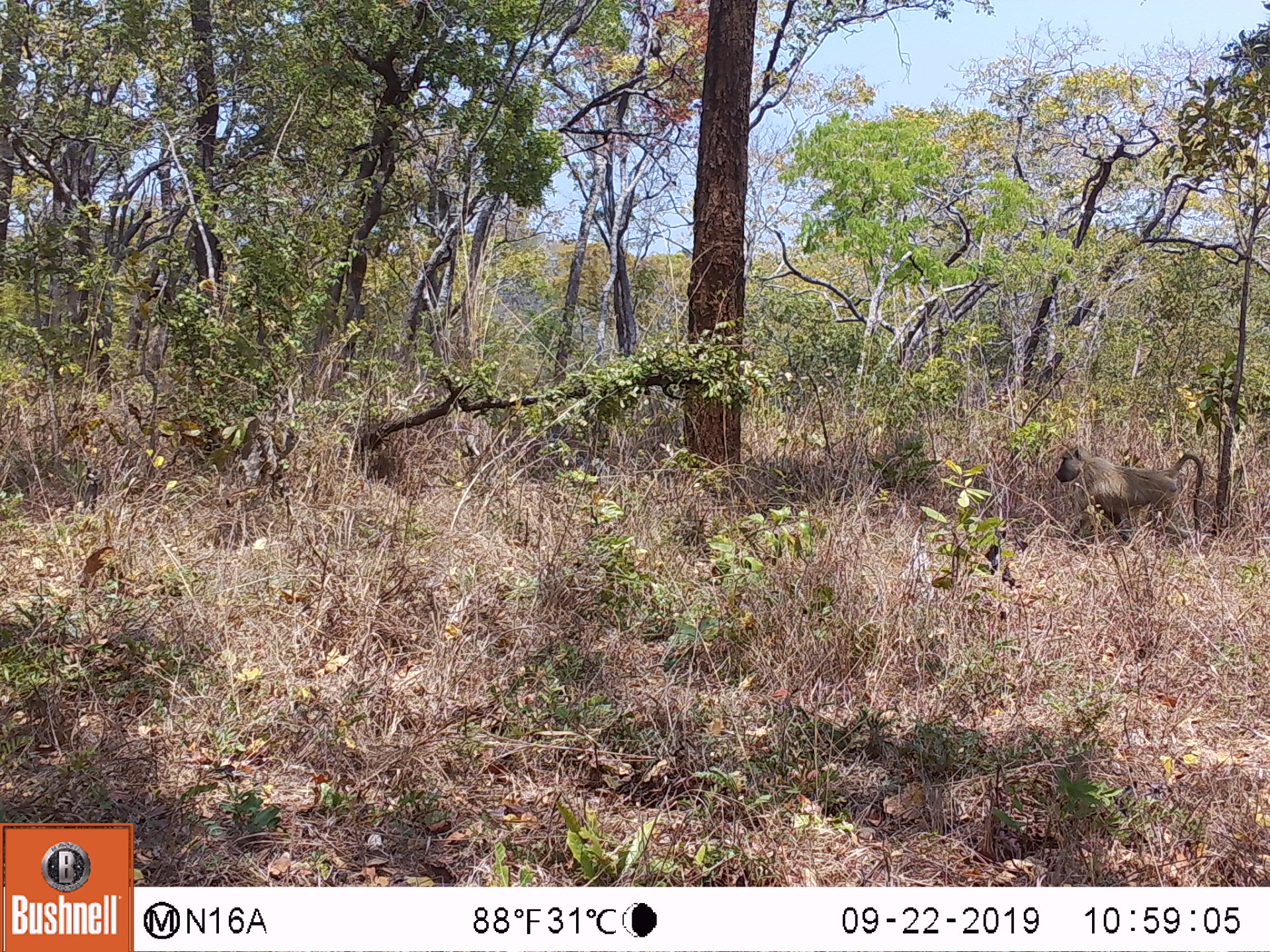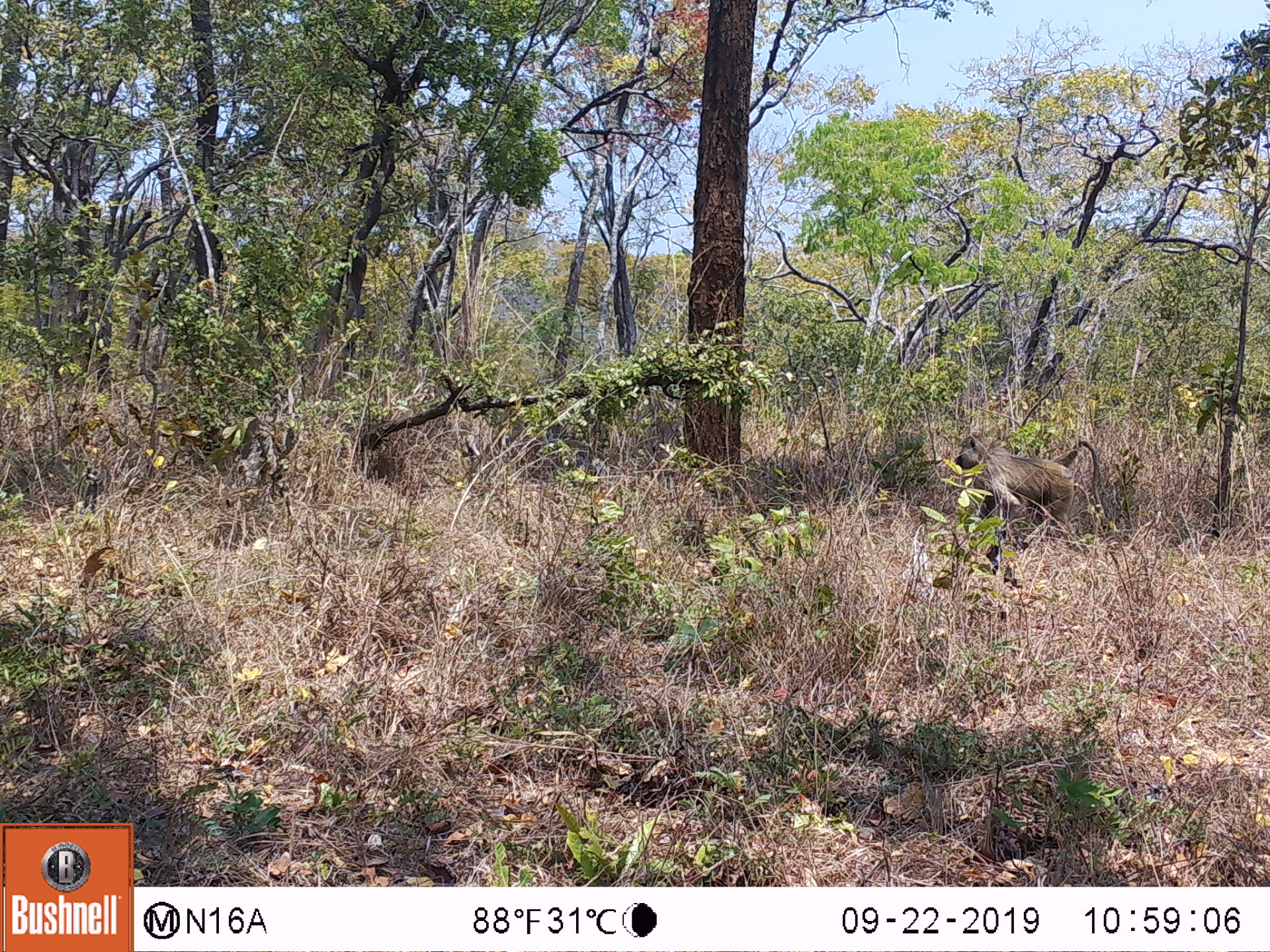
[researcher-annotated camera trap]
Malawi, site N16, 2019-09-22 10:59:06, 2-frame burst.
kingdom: Animalia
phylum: Chordata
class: Mammalia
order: Primates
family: Cercopithecidae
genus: Papio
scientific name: Papio cynocephalus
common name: yellow baboon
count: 1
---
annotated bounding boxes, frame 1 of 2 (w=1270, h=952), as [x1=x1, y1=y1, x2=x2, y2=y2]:
yellow baboon: [x1=1052, y1=444, x2=1203, y2=552]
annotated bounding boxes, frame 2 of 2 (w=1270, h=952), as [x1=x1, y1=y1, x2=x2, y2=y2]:
yellow baboon: [x1=952, y1=432, x2=1100, y2=532]